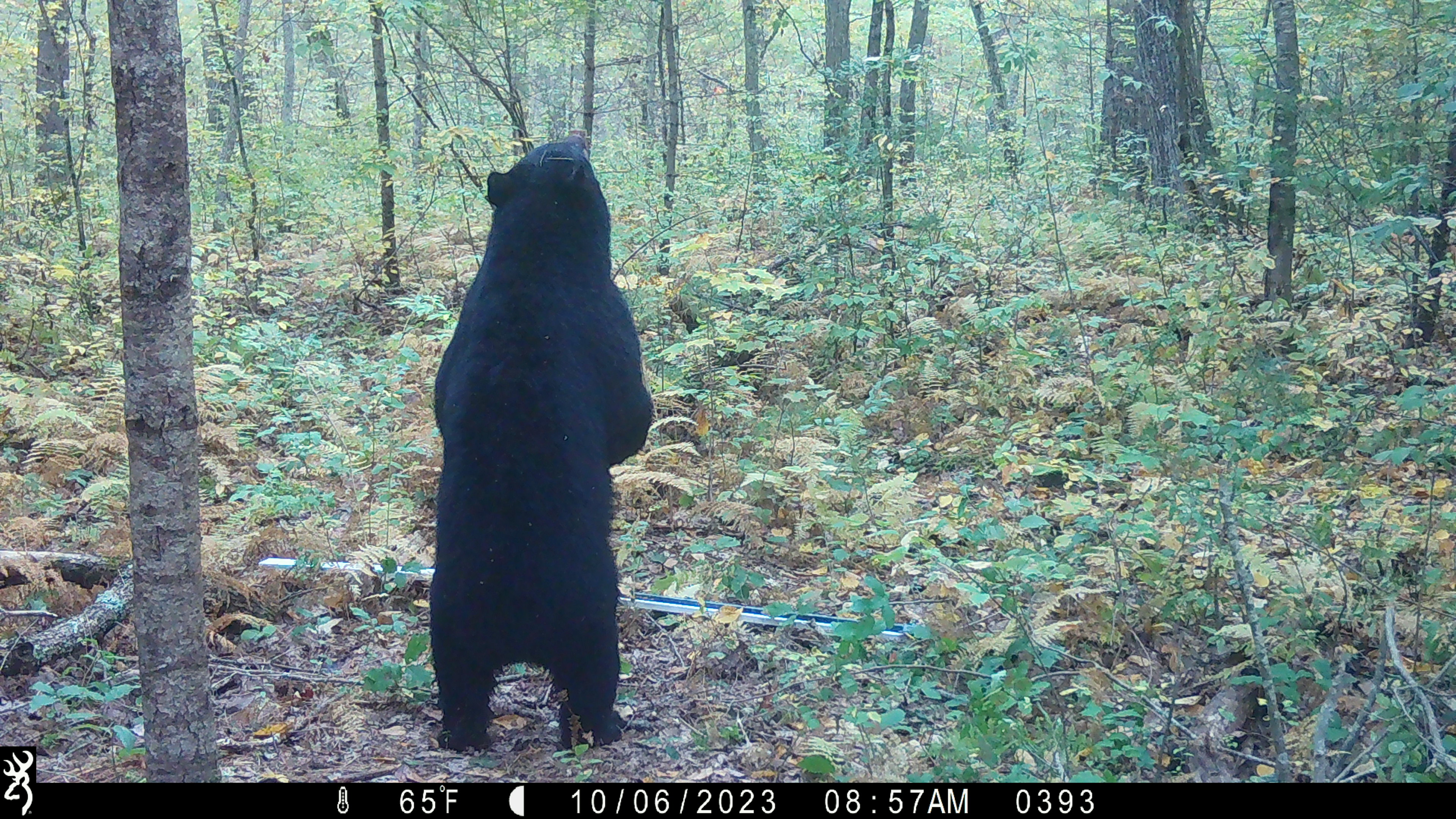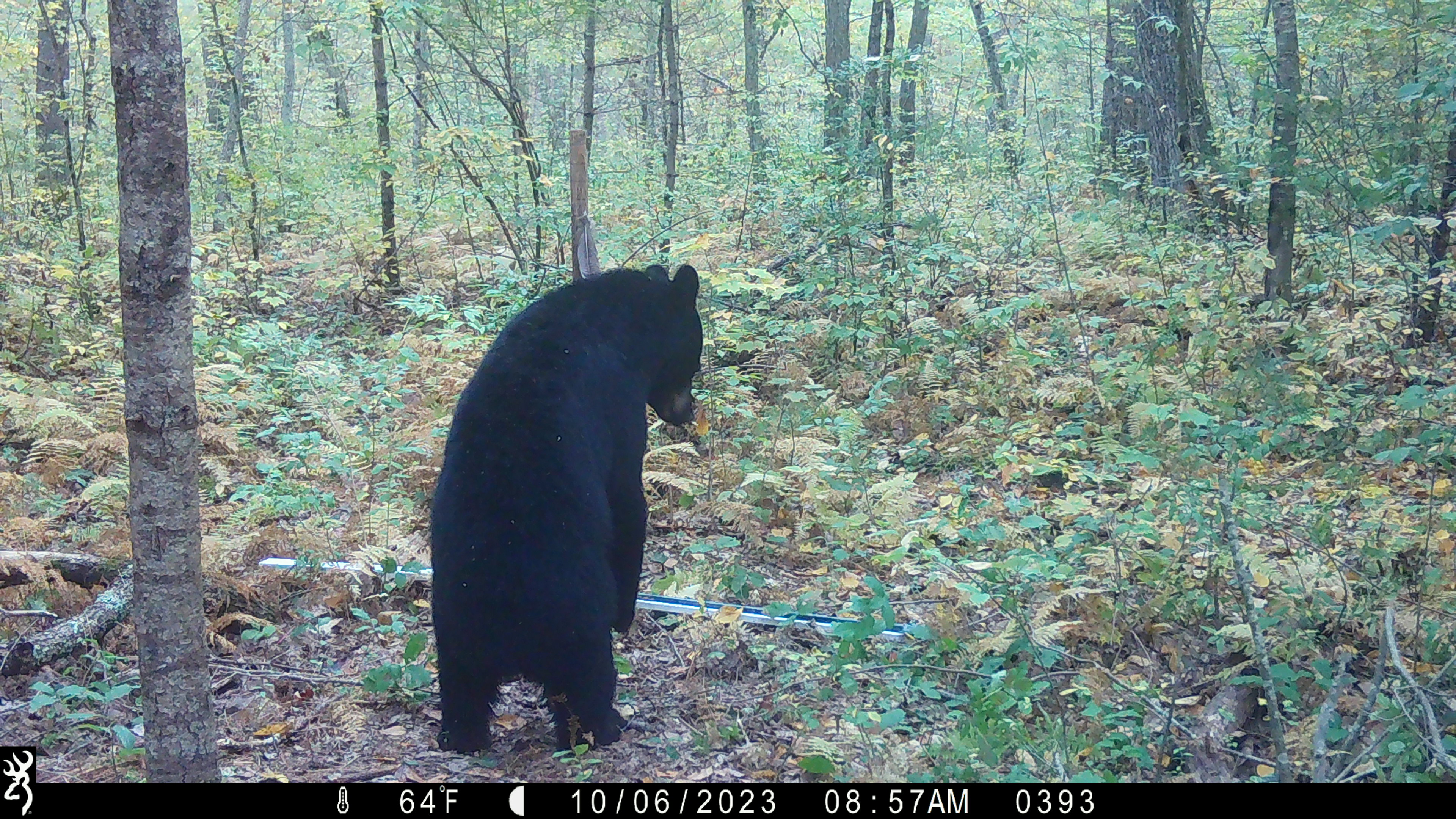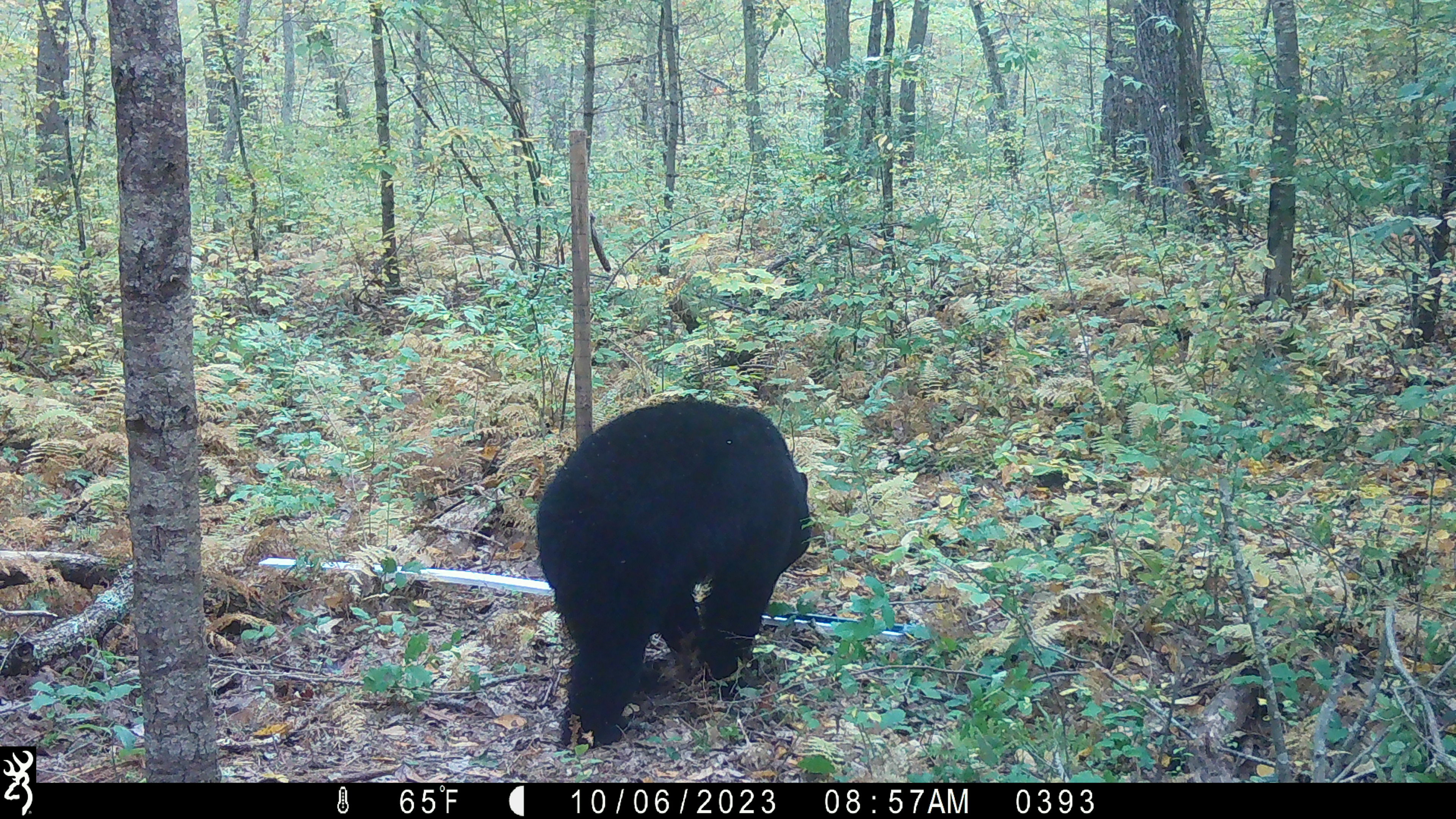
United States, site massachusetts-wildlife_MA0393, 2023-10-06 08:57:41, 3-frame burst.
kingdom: Animalia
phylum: Chordata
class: Mammalia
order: Carnivora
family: Ursidae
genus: Ursus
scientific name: Ursus americanus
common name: black bear